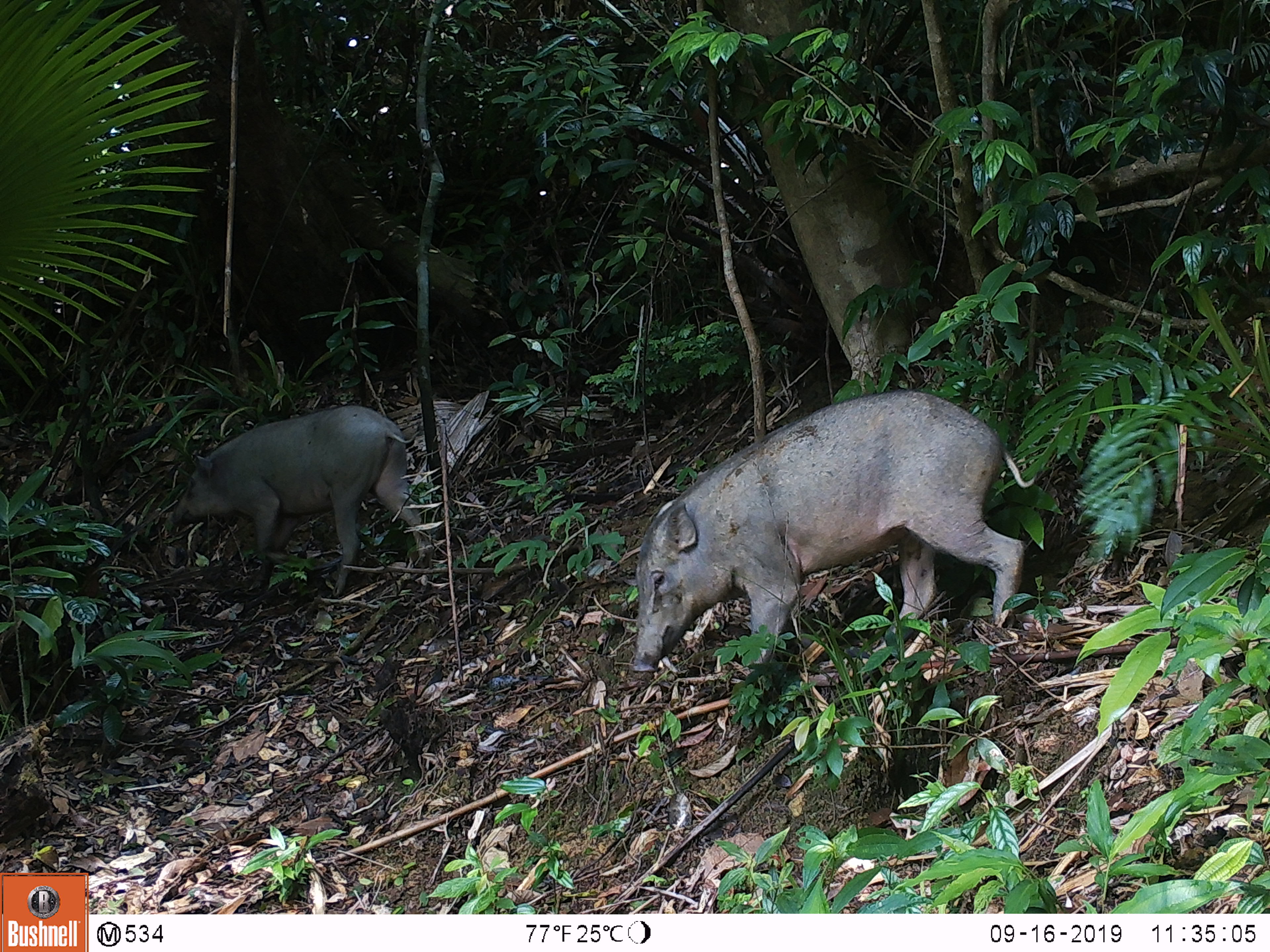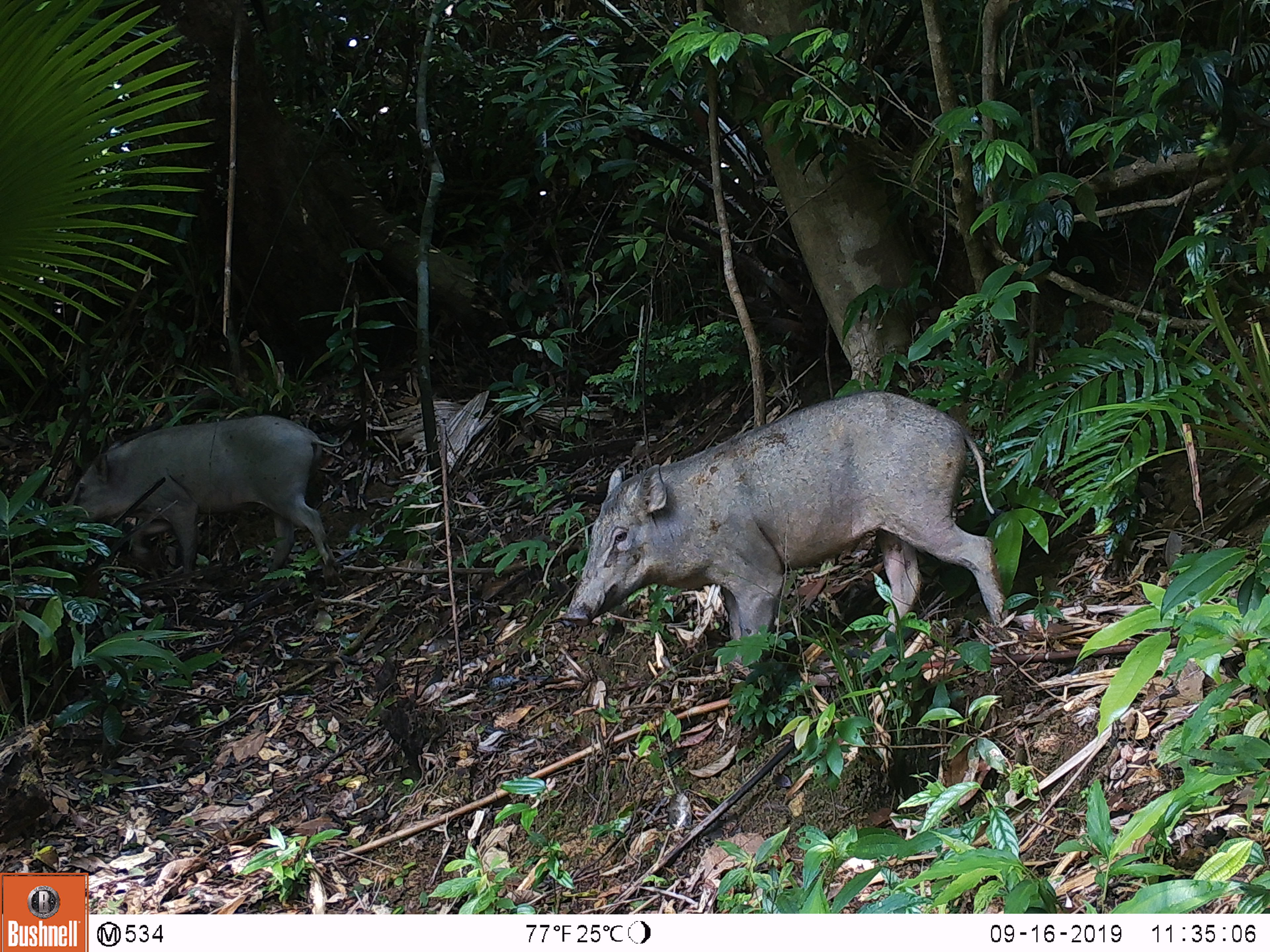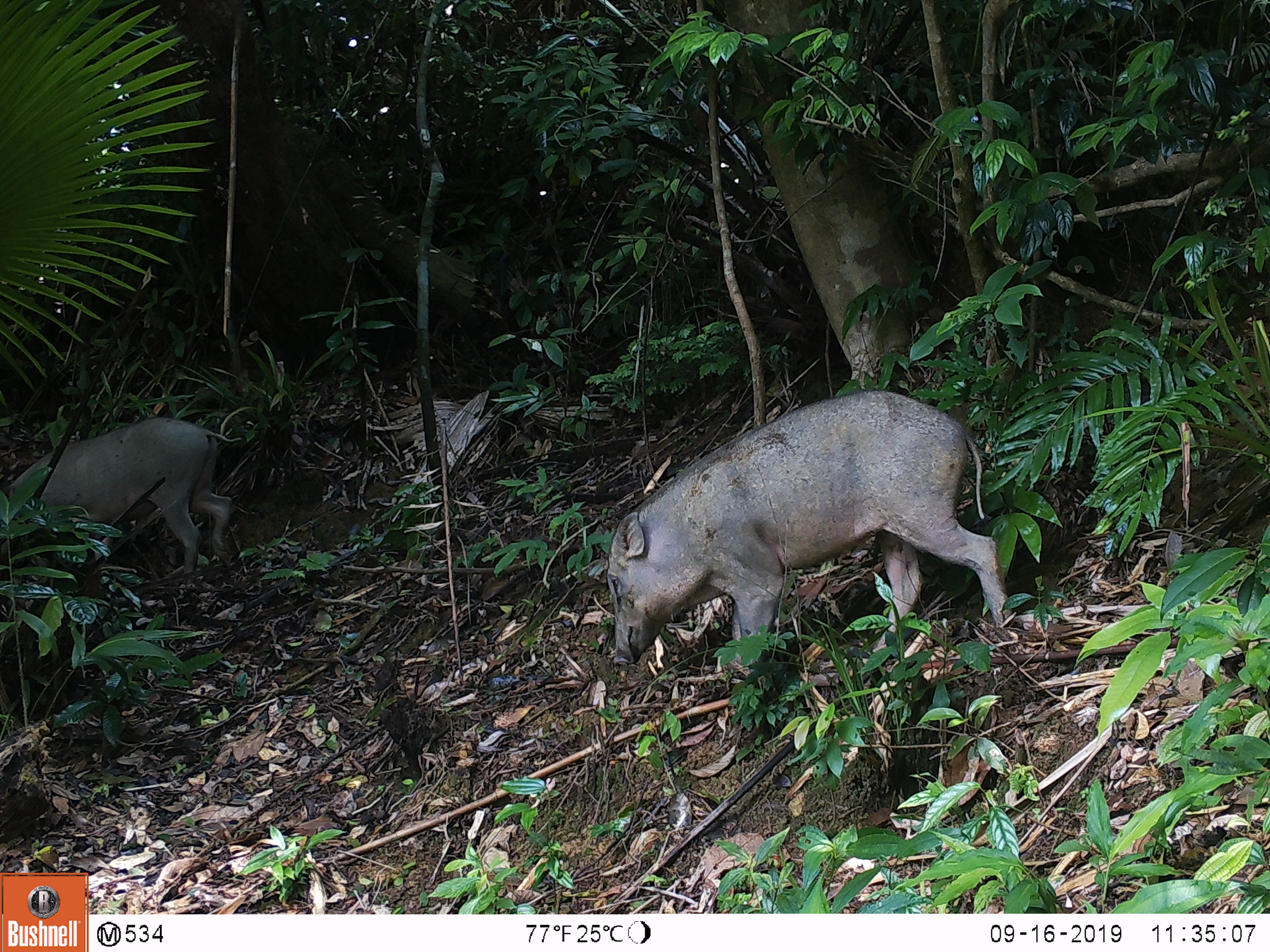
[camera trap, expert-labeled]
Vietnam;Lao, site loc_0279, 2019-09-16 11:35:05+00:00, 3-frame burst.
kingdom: Animalia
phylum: Chordata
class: Mammalia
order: Artiodactyla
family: Suidae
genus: Sus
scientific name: Sus scrofa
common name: eurasian wild pig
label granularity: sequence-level